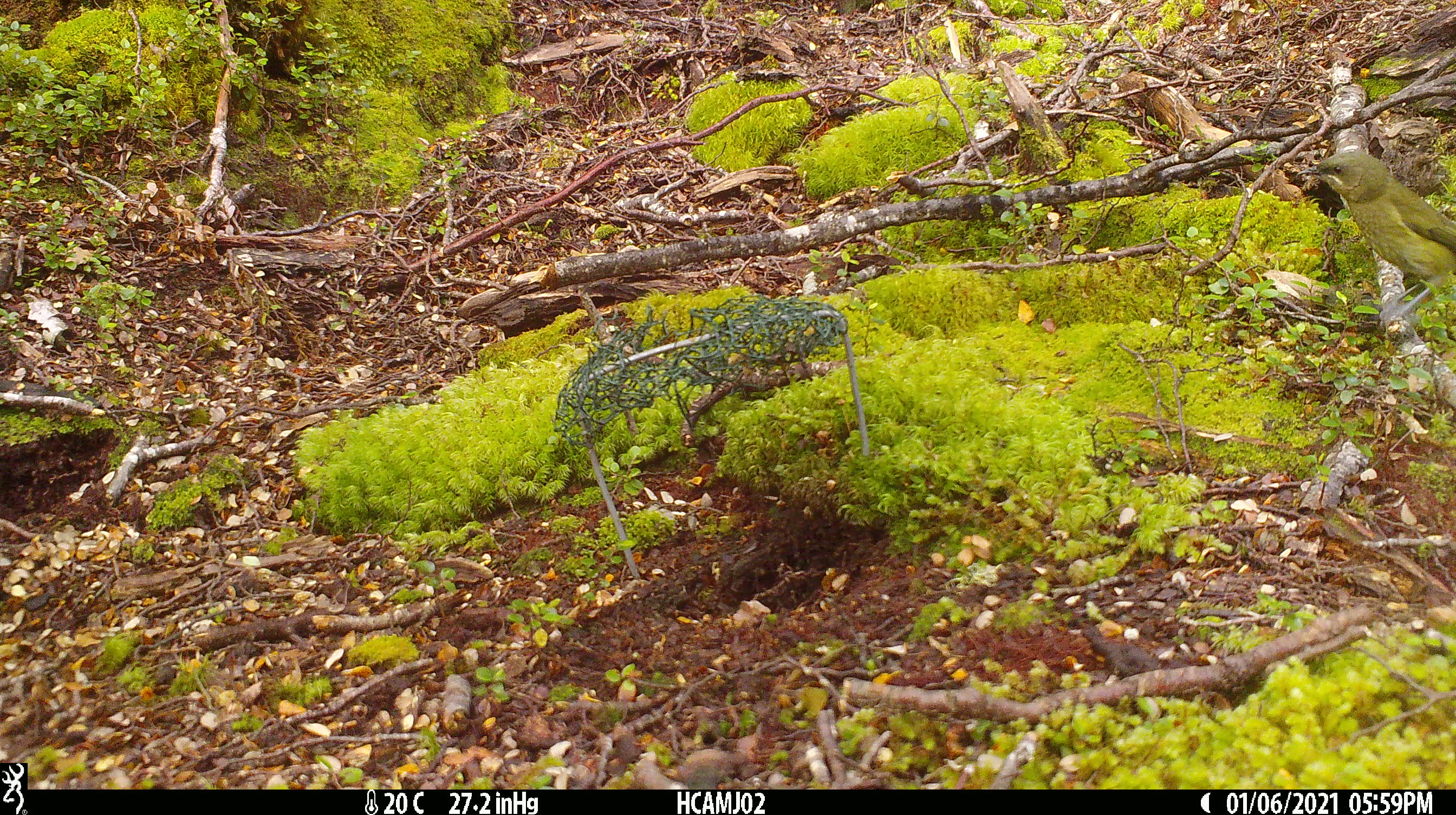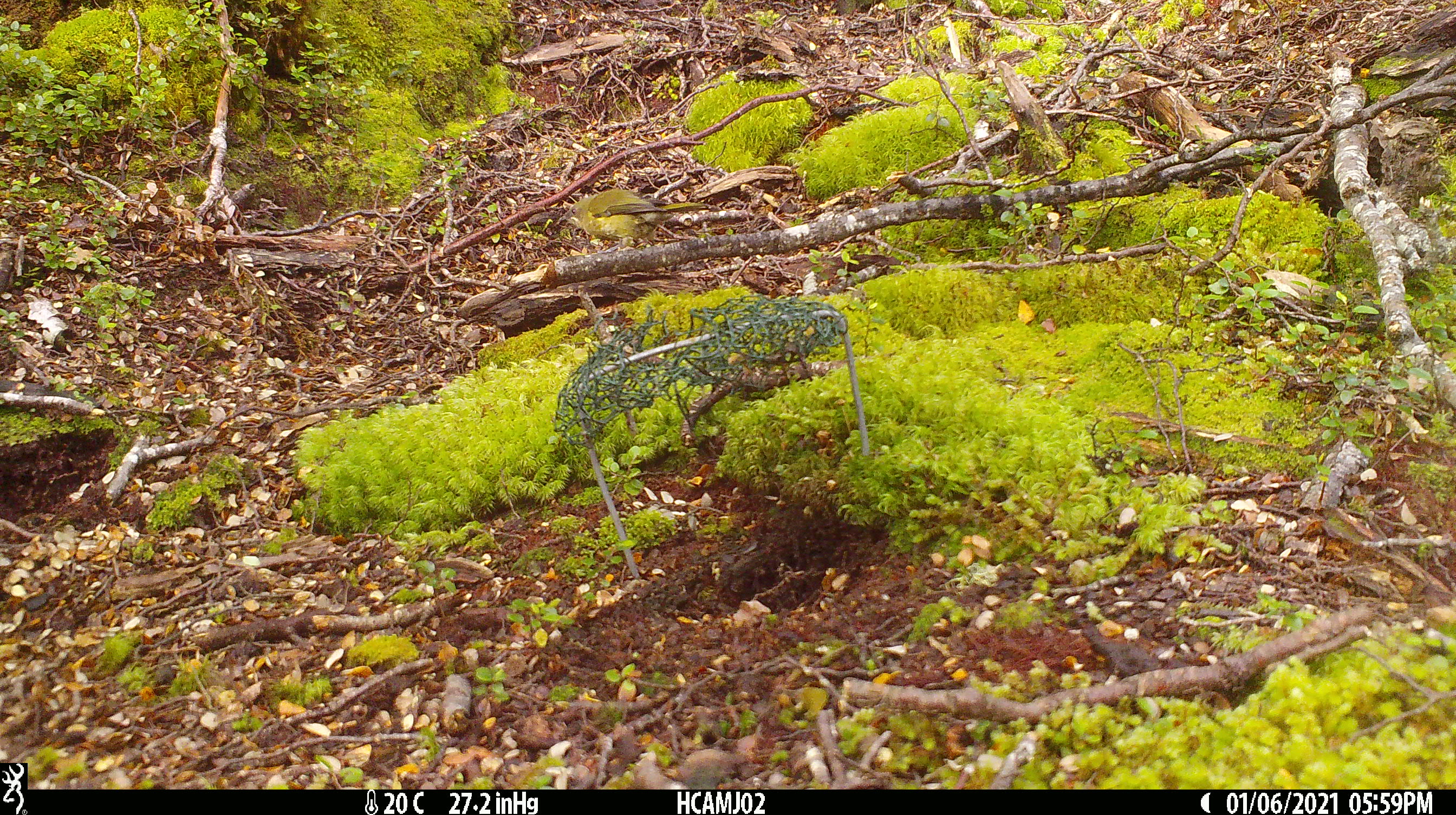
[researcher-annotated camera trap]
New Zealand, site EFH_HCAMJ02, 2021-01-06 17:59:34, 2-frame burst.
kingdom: Animalia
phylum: Chordata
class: Aves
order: Passeriformes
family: Meliphagidae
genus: Anthornis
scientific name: Anthornis melanura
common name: new zealand bellbird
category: bellbird